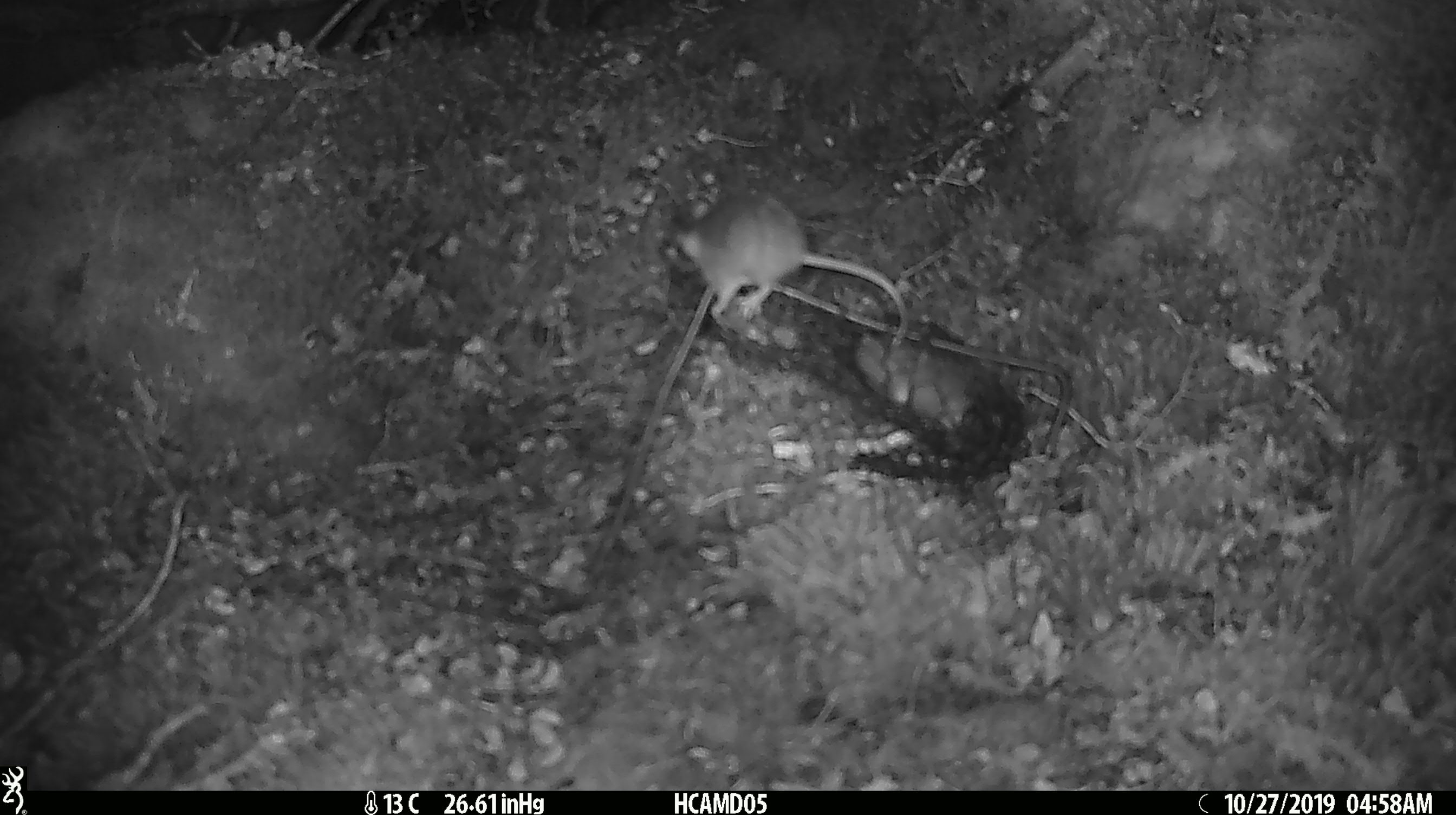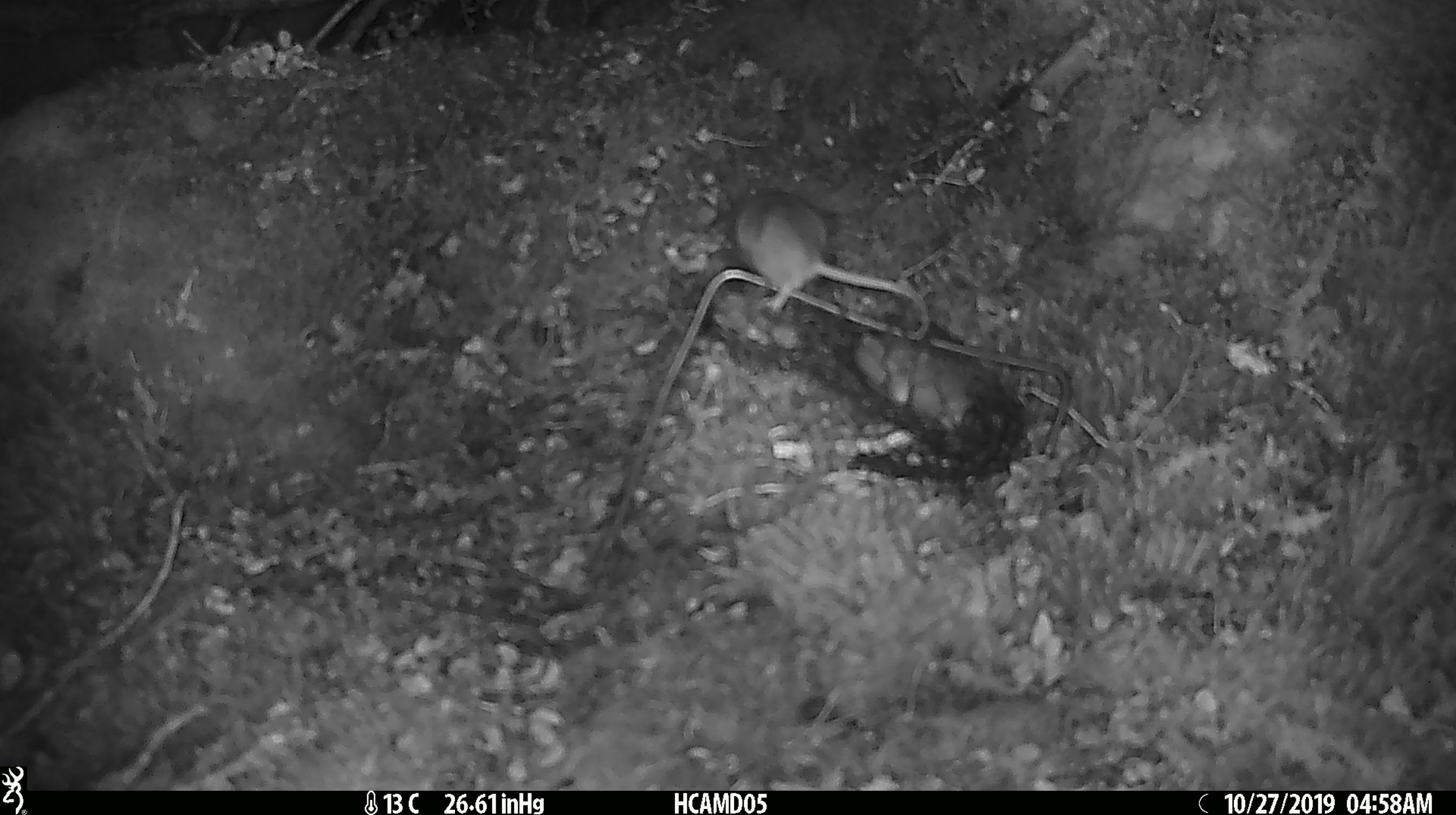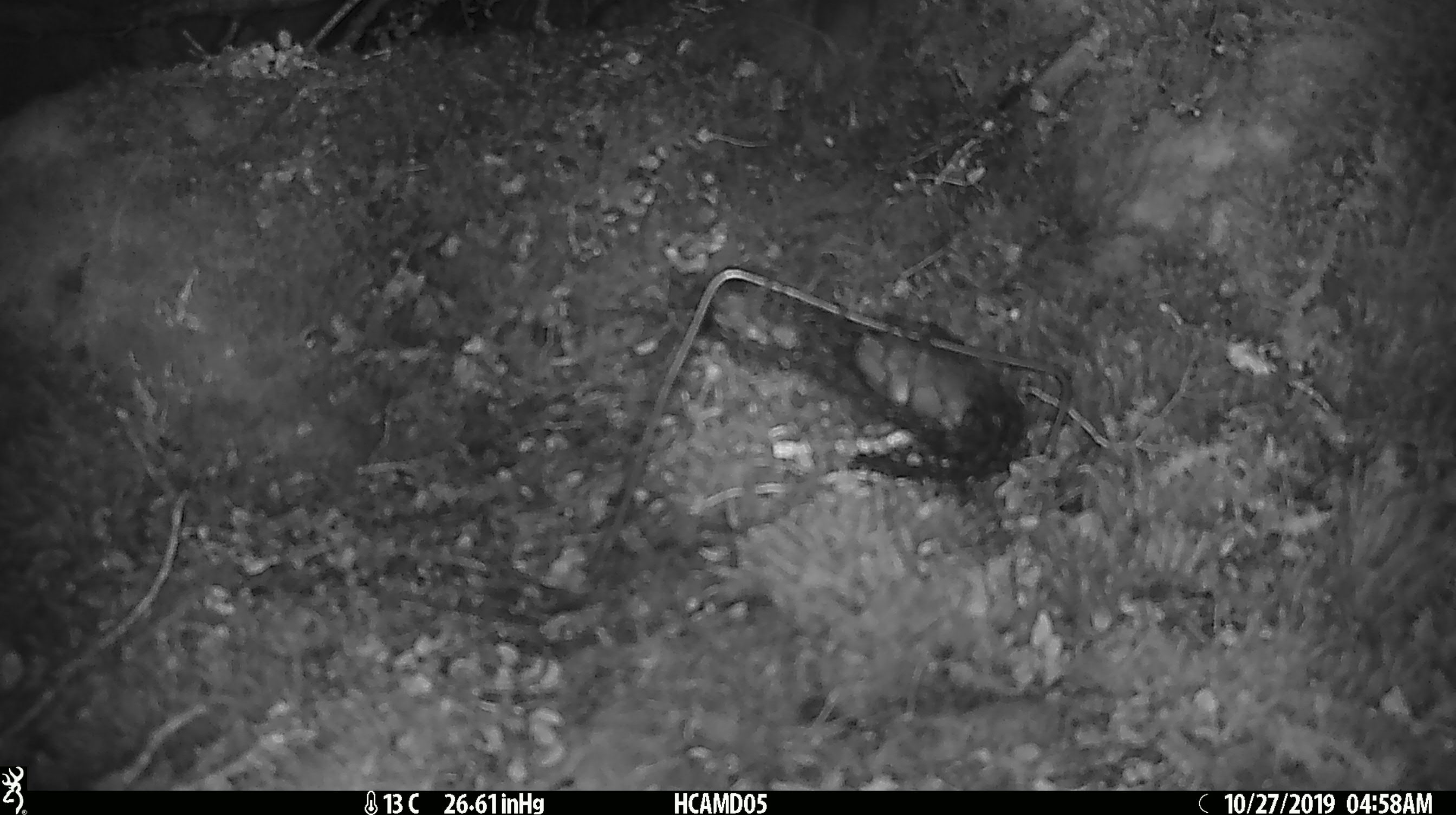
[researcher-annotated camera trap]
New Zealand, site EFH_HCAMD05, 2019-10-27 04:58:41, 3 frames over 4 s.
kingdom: Animalia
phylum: Chordata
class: Mammalia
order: Rodentia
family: Muridae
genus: Mus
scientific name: Mus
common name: mouse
Mouse (Mus).